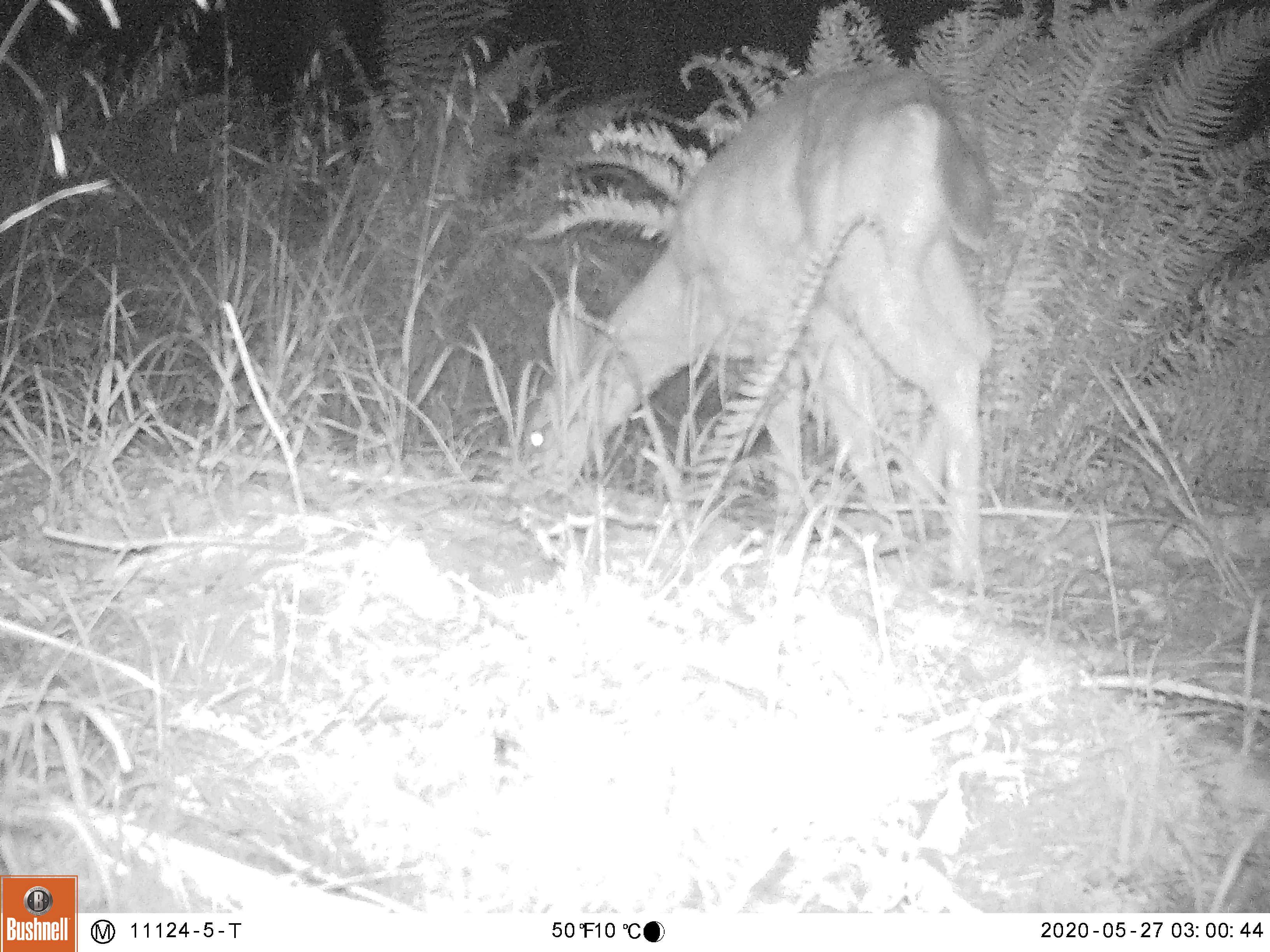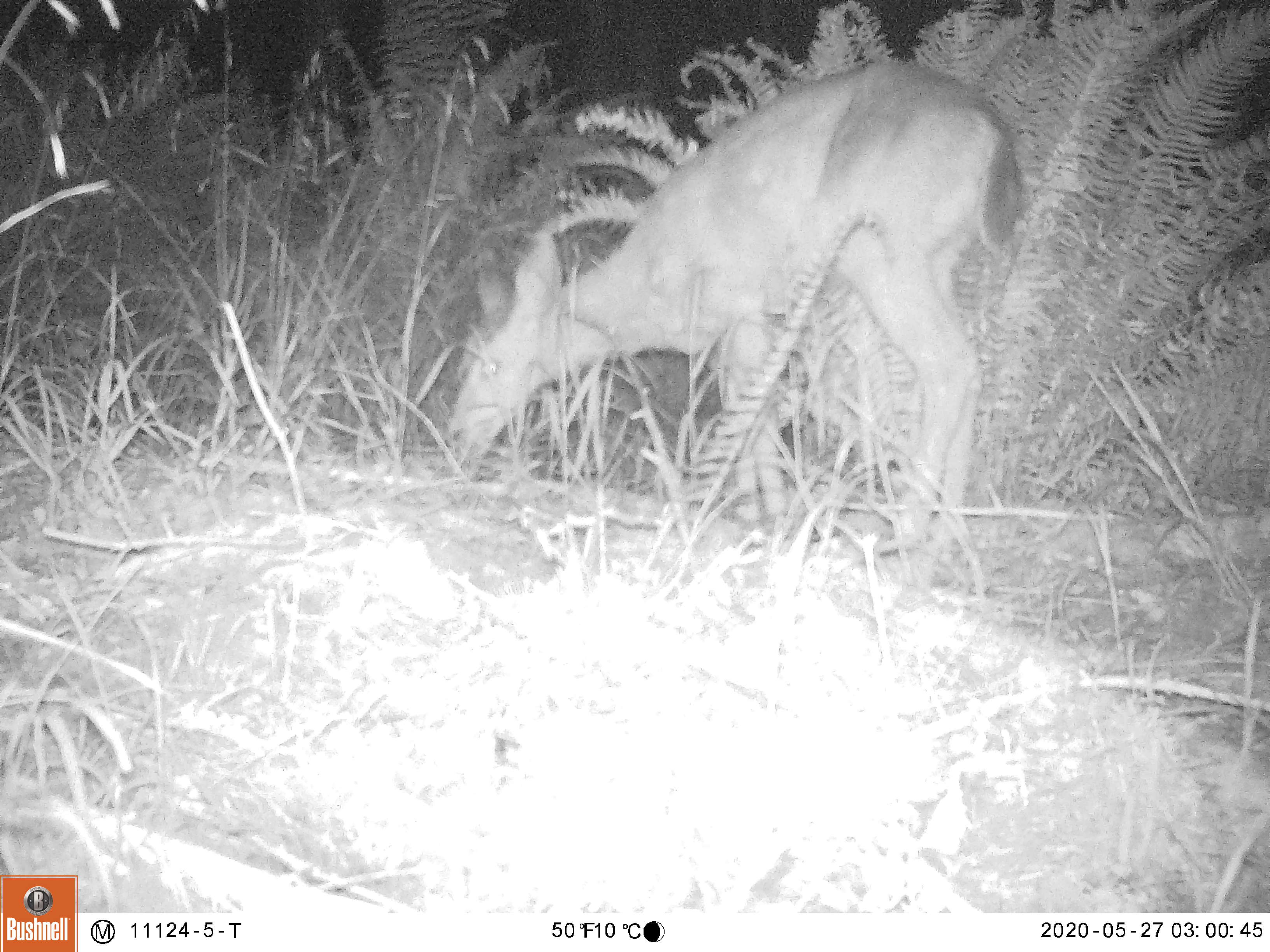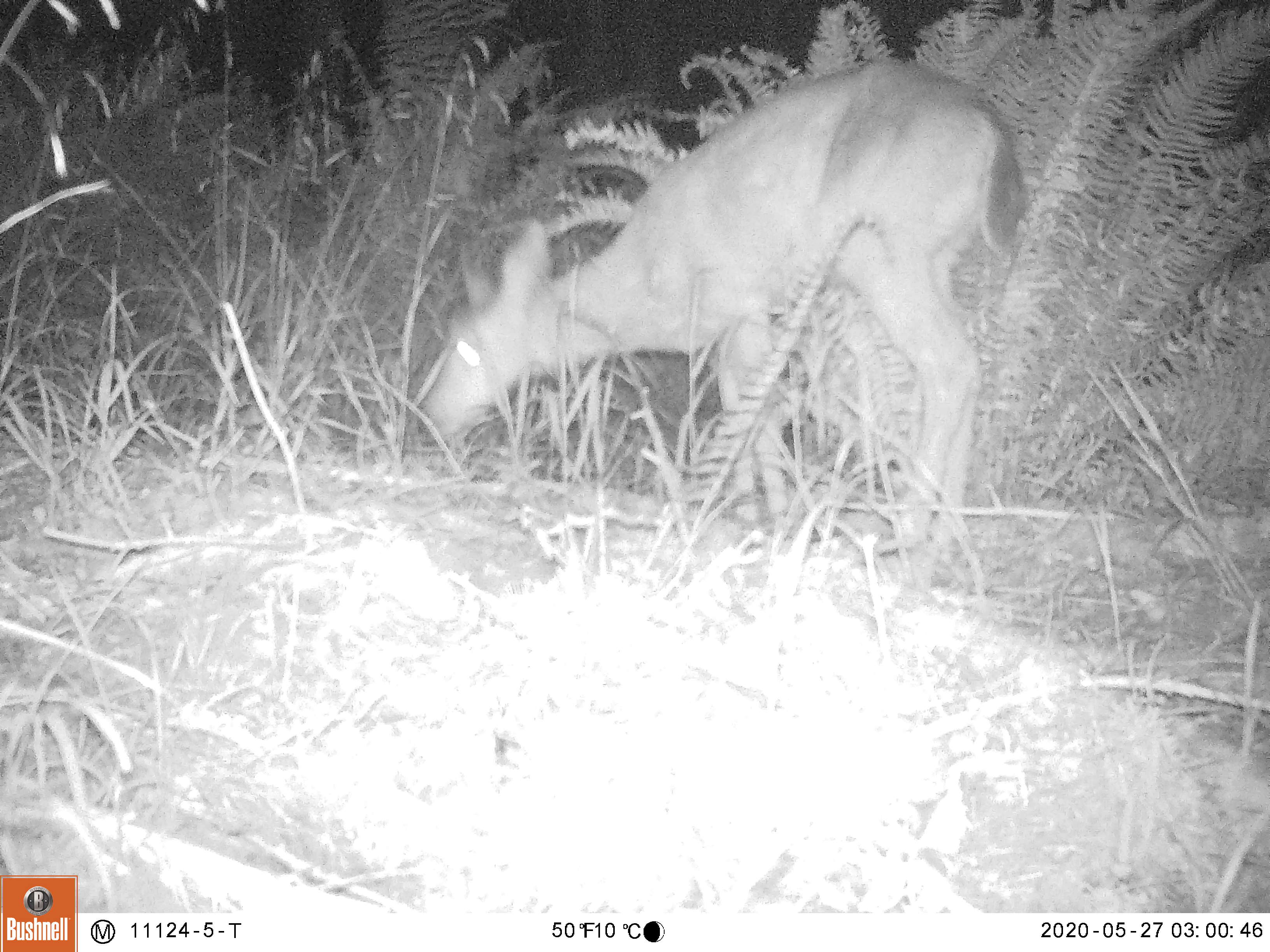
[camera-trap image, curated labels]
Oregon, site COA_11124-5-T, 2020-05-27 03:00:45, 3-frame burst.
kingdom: Animalia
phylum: Chordata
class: Mammalia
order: Artiodactyla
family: Cervidae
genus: Odocoileus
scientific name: Odocoileus hemionus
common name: black-tailed deer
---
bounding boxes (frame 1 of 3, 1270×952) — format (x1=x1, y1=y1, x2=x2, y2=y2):
black-tailed deer: (x1=497, y1=49, x2=1015, y2=622)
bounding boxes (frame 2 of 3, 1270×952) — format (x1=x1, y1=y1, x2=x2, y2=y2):
black-tailed deer: (x1=433, y1=49, x2=1030, y2=582)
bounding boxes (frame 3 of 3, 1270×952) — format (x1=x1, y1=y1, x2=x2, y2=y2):
black-tailed deer: (x1=408, y1=47, x2=1030, y2=563)